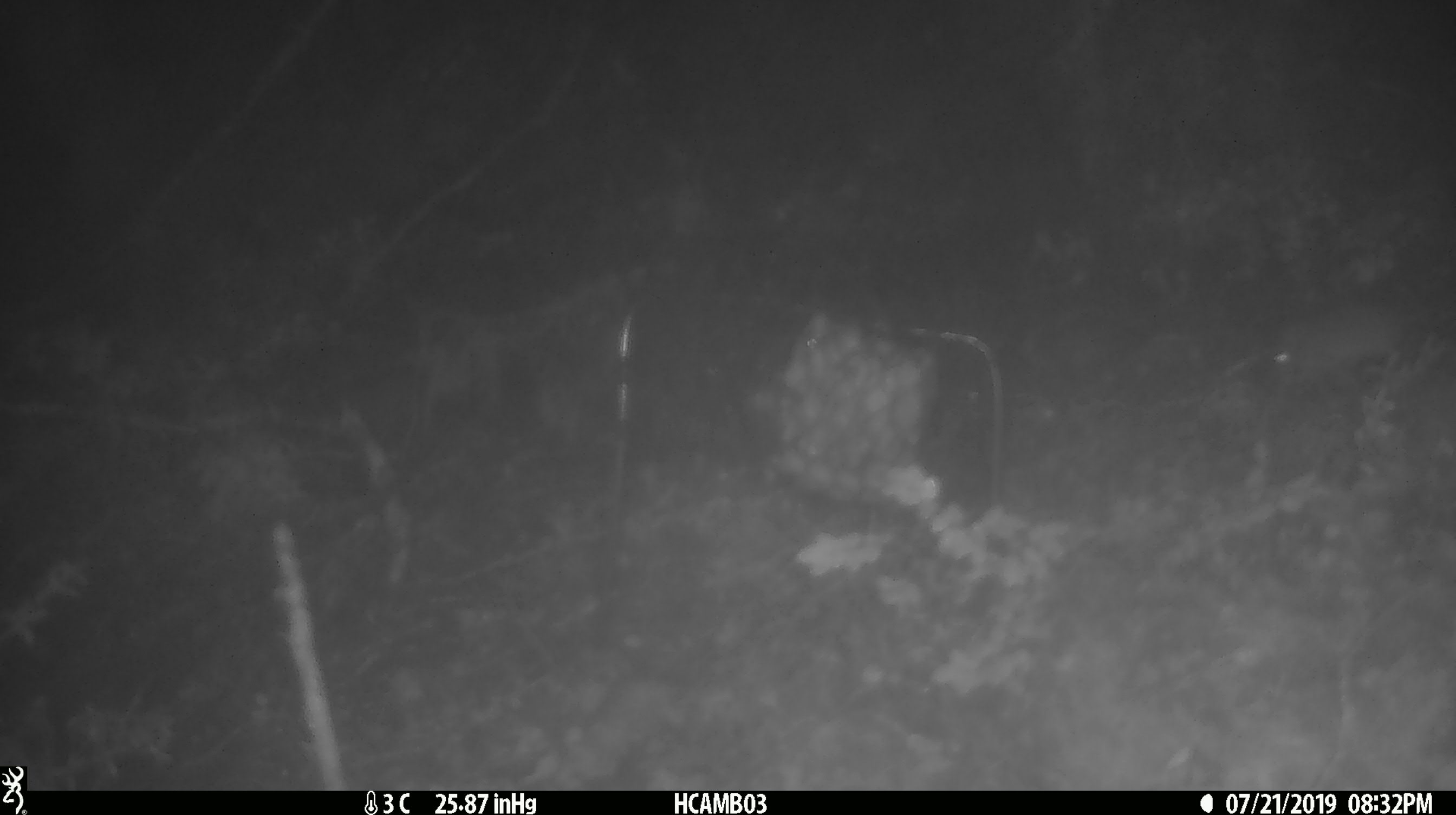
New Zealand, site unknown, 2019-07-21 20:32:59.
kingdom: Animalia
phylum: Chordata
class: Mammalia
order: Rodentia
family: Muridae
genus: Mus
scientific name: Mus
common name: mouse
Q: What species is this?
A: Mouse (Mus).